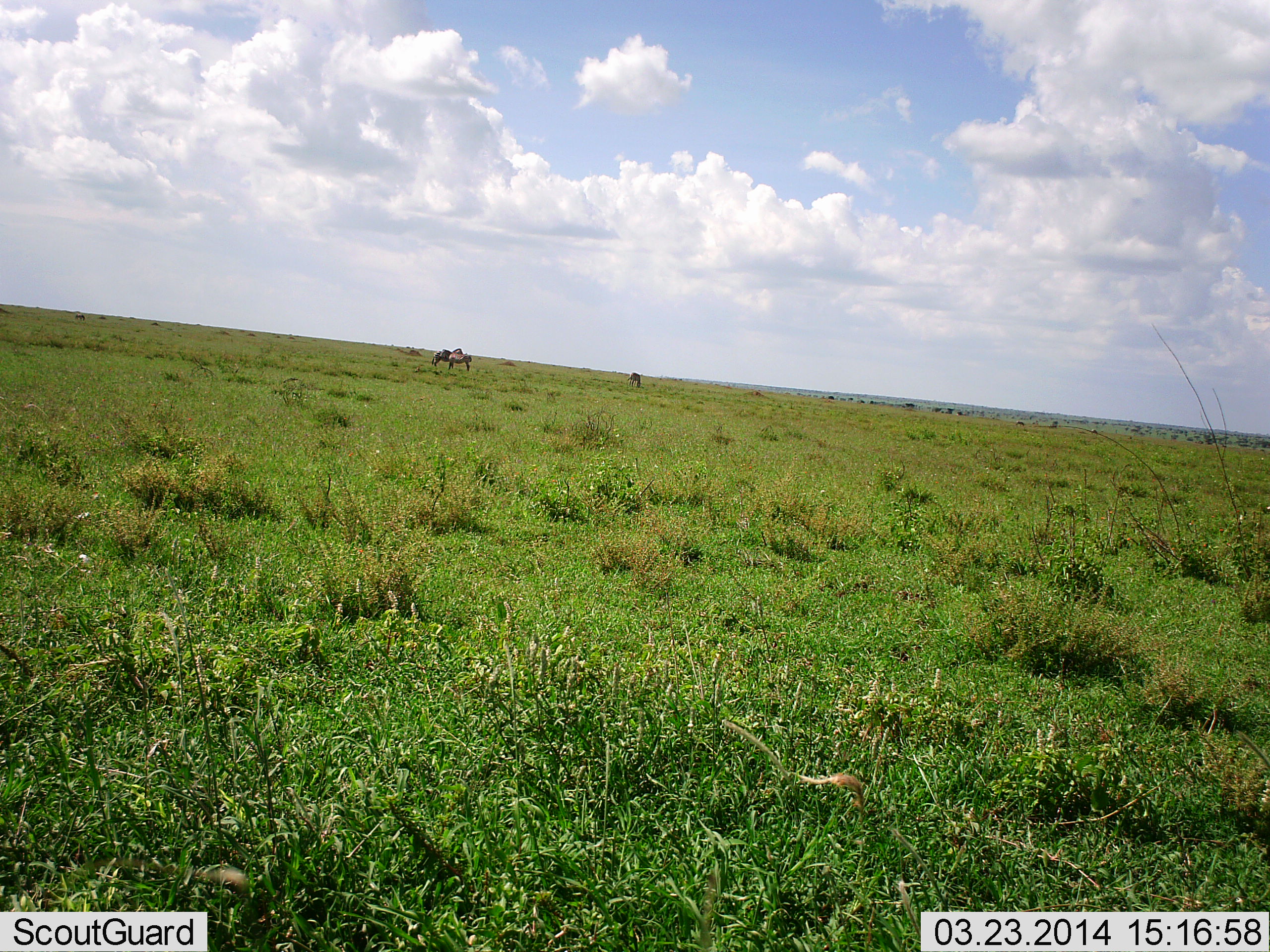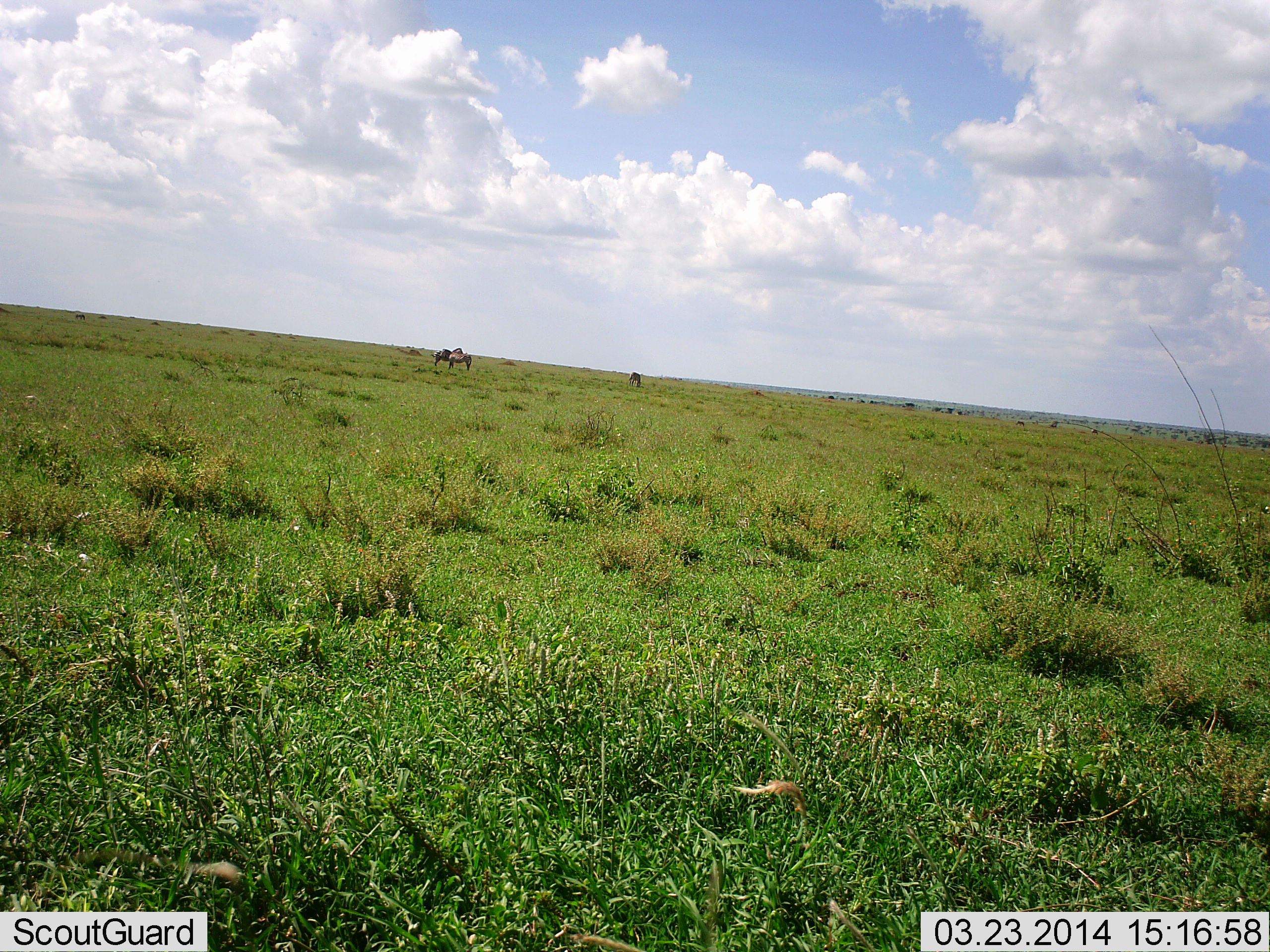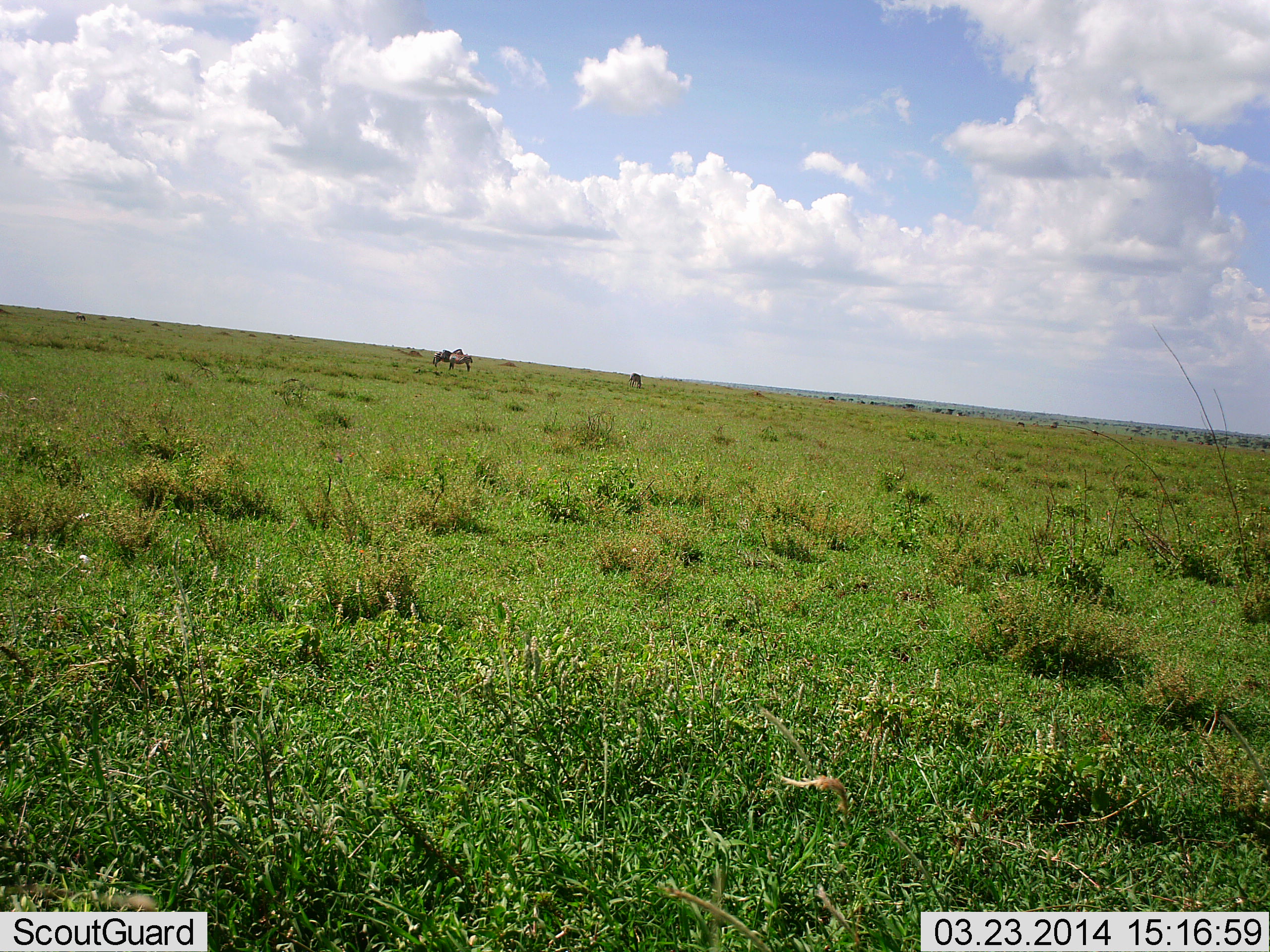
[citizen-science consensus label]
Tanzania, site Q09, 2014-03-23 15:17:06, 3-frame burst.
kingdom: Animalia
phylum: Chordata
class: Mammalia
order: Artiodactyla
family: Bovidae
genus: Connochaetes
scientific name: Connochaetes taurinus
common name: blue wildebeest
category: wildebeest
Wildebeest (blue wildebeest) (Connochaetes taurinus), count 3. Behavior (volunteer vote fractions): standing 74%, resting 0%, moving 0%, interacting 0%. Young present (vote fraction): 0%. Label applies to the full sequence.